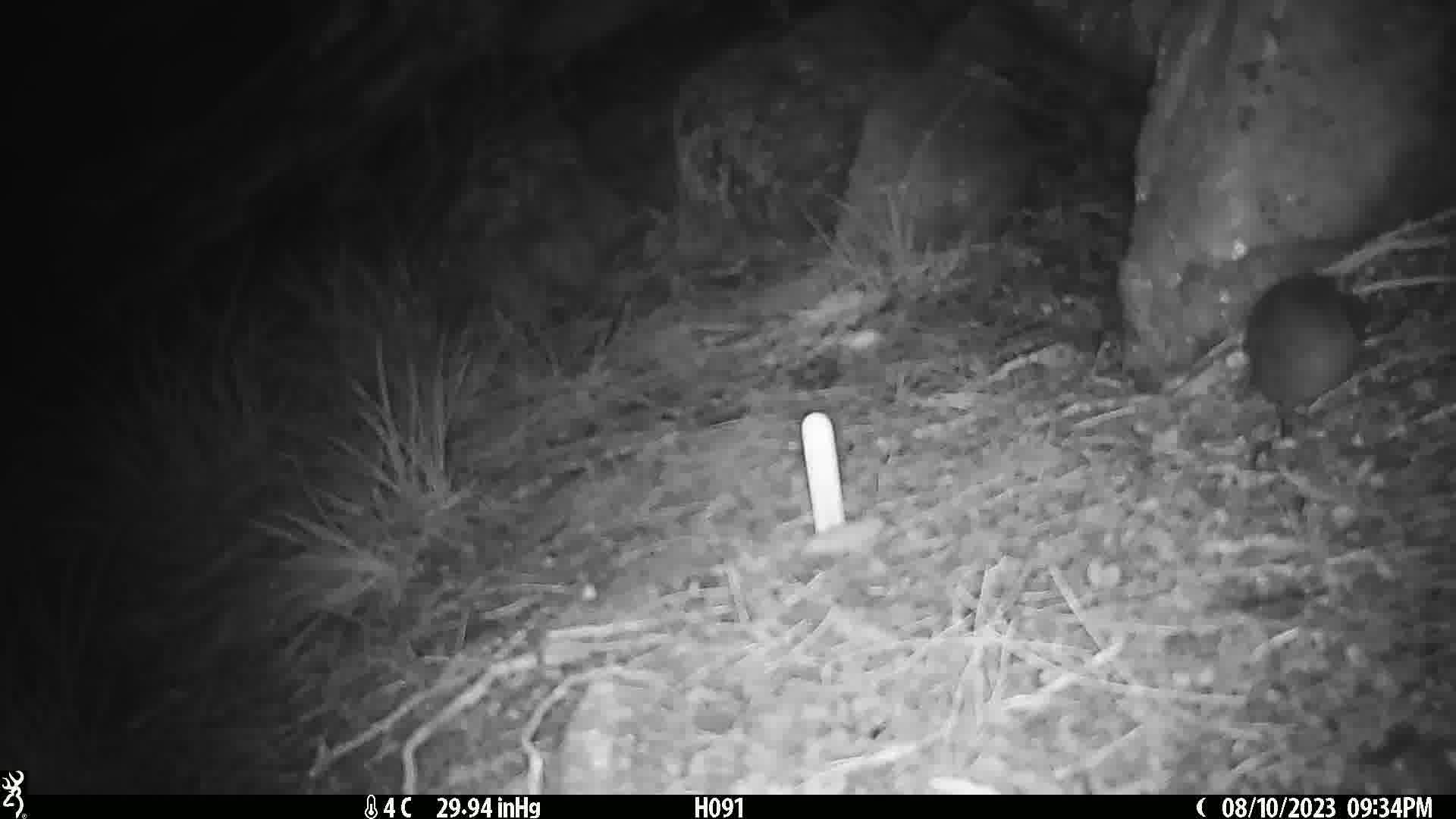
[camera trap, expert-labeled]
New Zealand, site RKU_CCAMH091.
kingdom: Animalia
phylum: Chordata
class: Mammalia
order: Rodentia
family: Muridae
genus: Rattus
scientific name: Rattus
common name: rat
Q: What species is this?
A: Rat (Rattus).